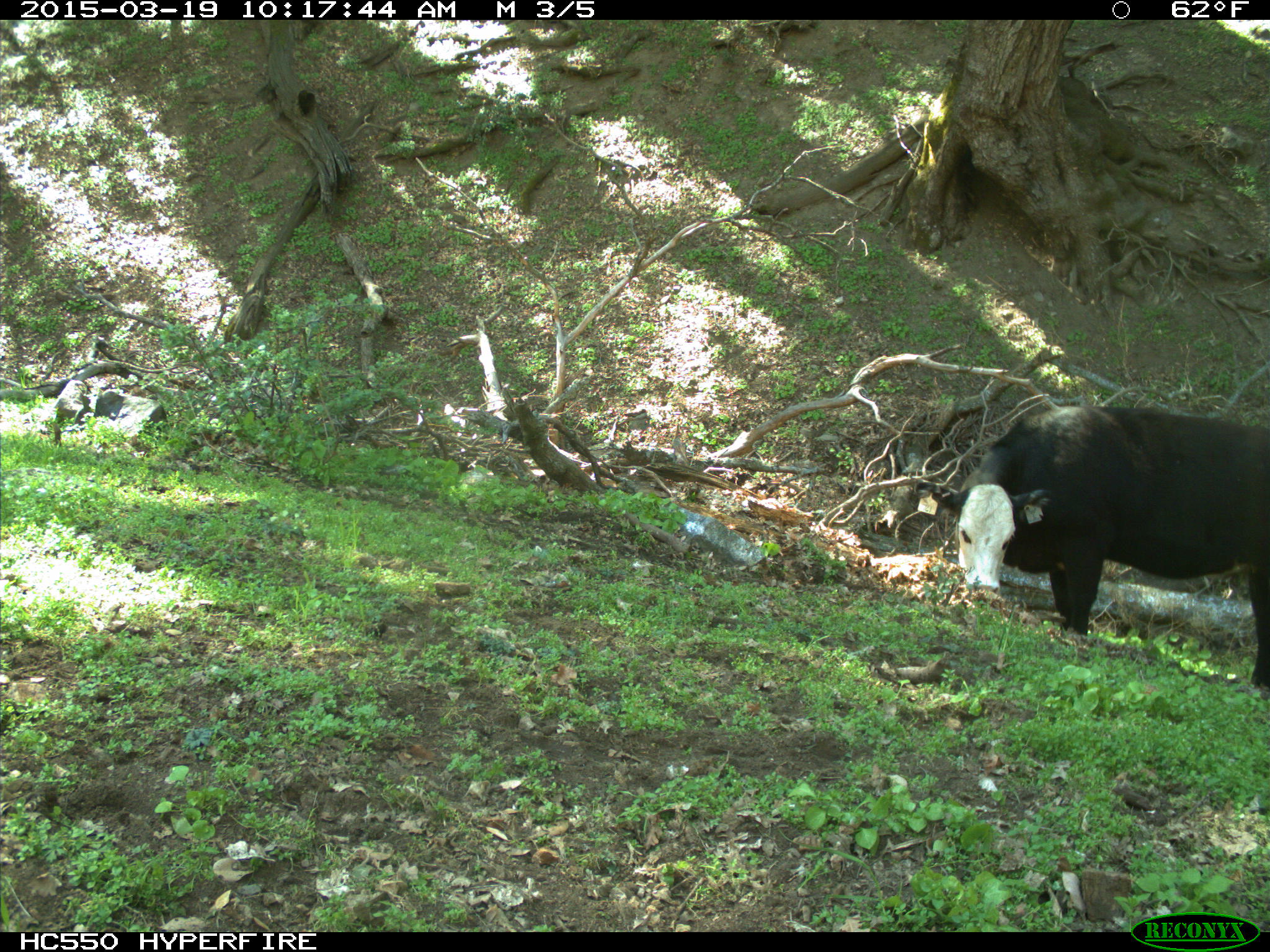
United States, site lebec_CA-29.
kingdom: Animalia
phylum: Chordata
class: Mammalia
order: Artiodactyla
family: Bovidae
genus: Bos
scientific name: Bos taurus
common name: domestic cow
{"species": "Bos taurus (domestic cow)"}